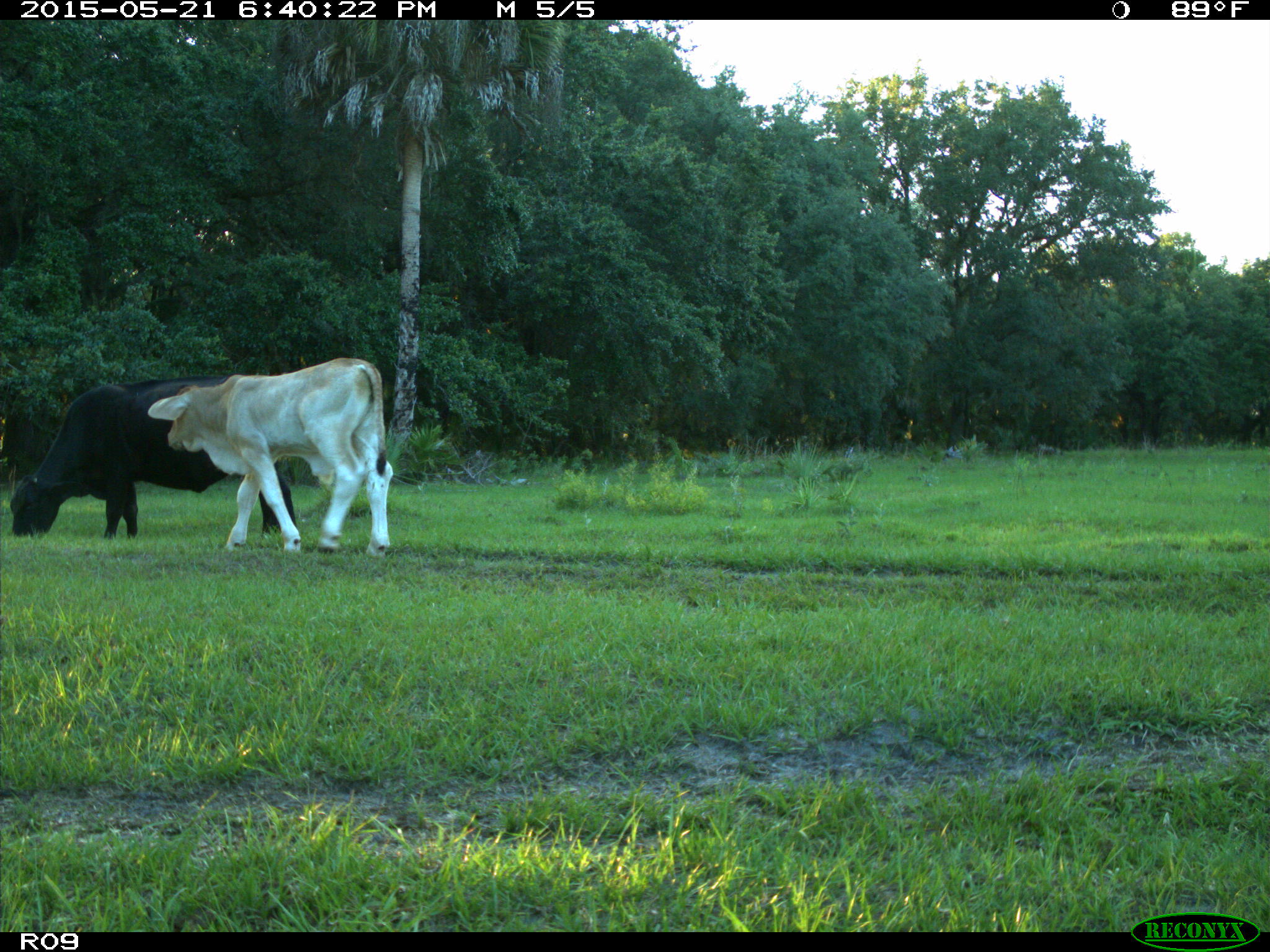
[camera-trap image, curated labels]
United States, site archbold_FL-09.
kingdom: Animalia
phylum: Chordata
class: Mammalia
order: Artiodactyla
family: Bovidae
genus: Bos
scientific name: Bos taurus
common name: domestic cow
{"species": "Bos taurus (domestic cow)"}